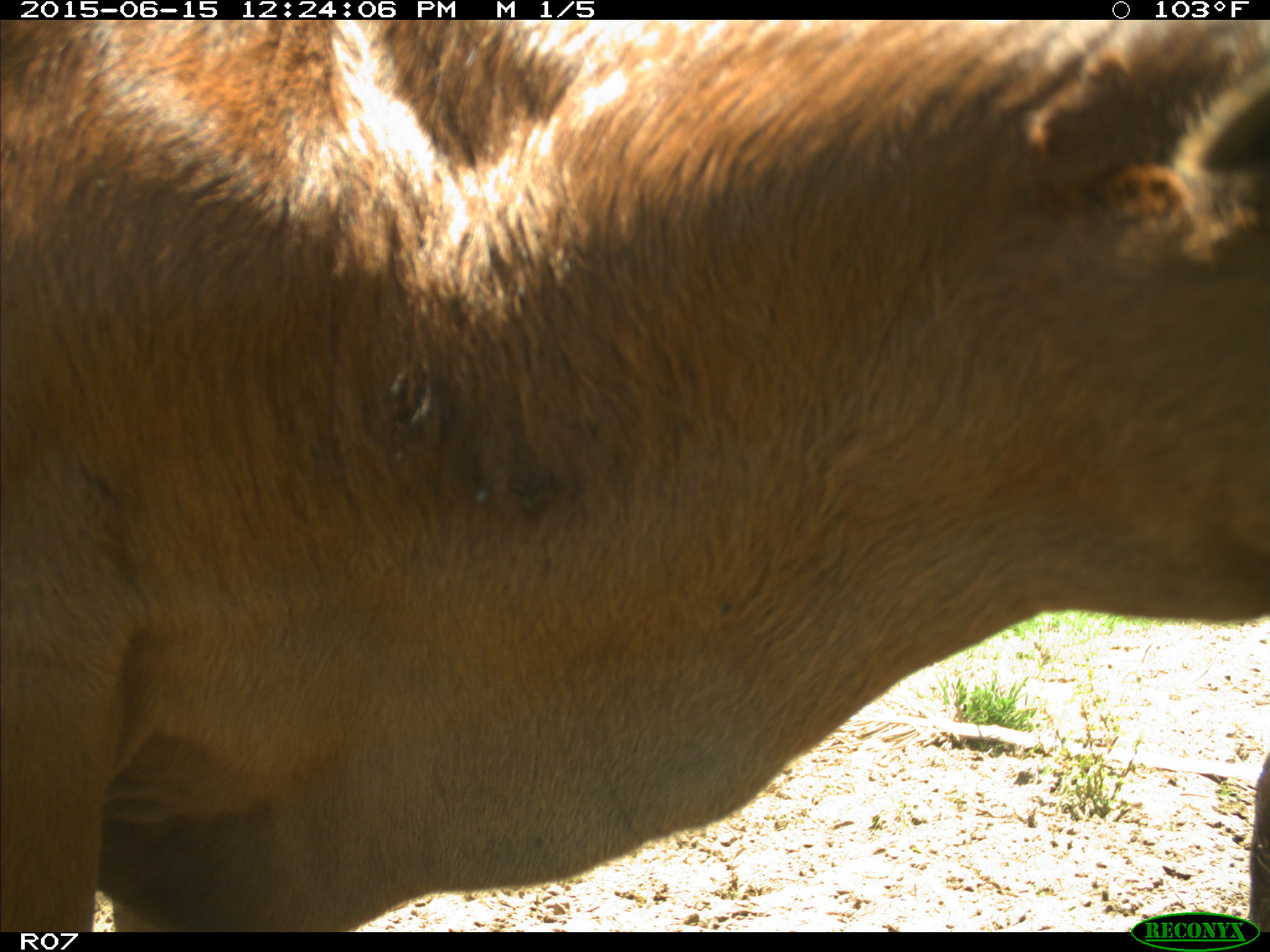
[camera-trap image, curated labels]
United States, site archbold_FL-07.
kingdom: Animalia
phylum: Chordata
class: Mammalia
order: Artiodactyla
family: Bovidae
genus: Bos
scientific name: Bos taurus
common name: domestic cow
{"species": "Bos taurus (domestic cow)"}